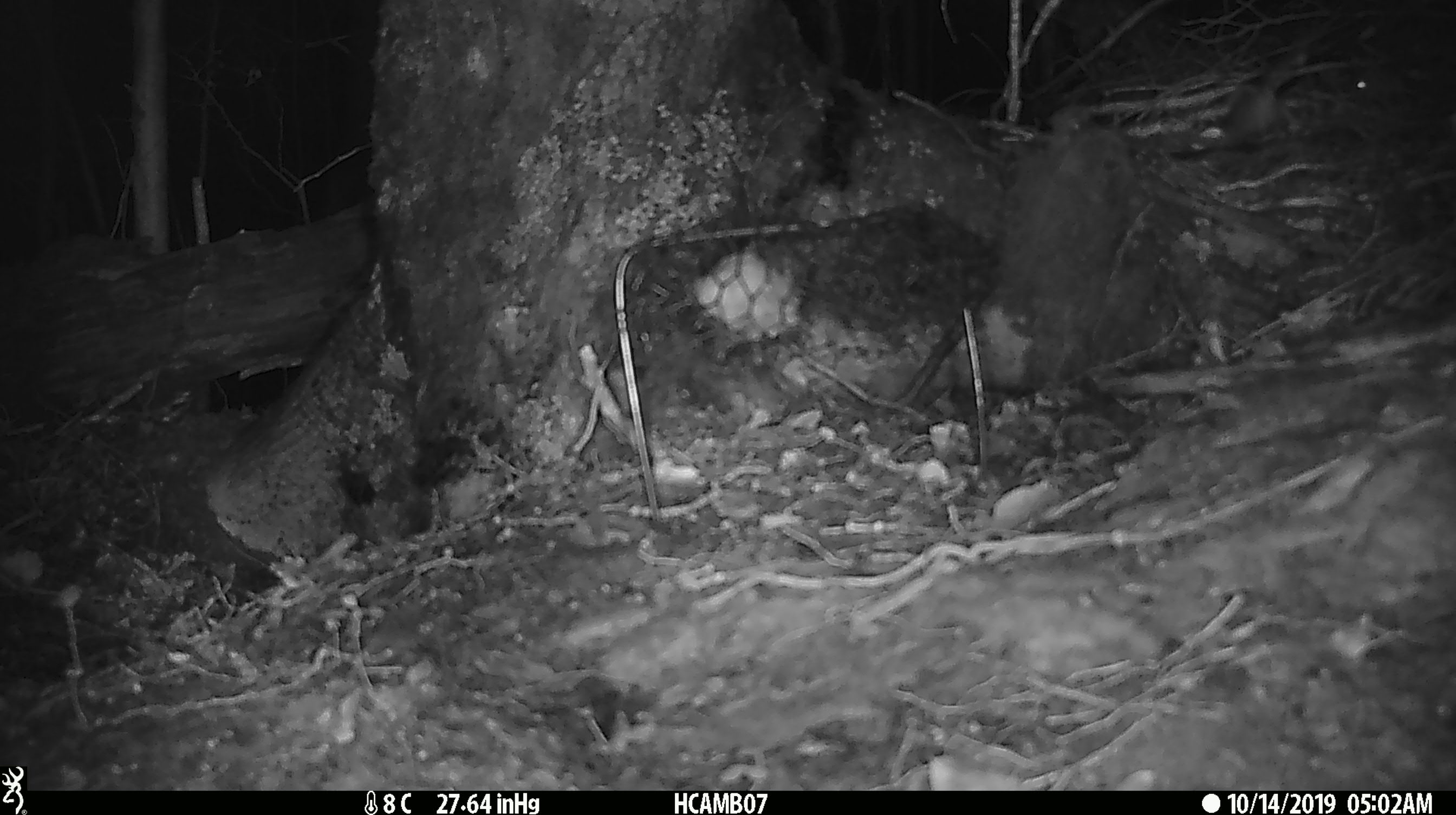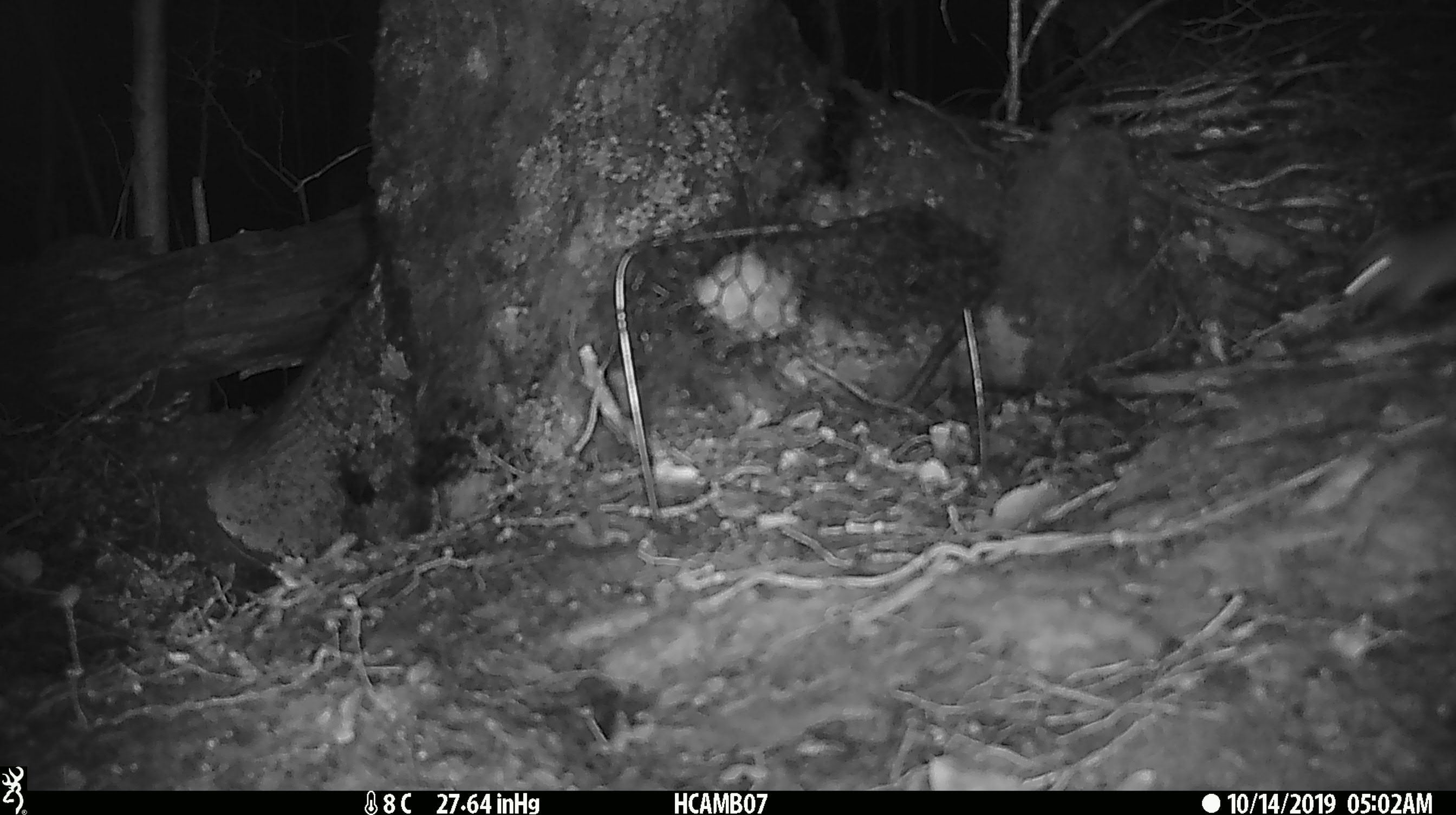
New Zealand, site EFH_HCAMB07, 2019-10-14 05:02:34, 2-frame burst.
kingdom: Animalia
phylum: Chordata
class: Mammalia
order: Rodentia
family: Muridae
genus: Mus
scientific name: Mus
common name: mouse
Mouse (Mus).